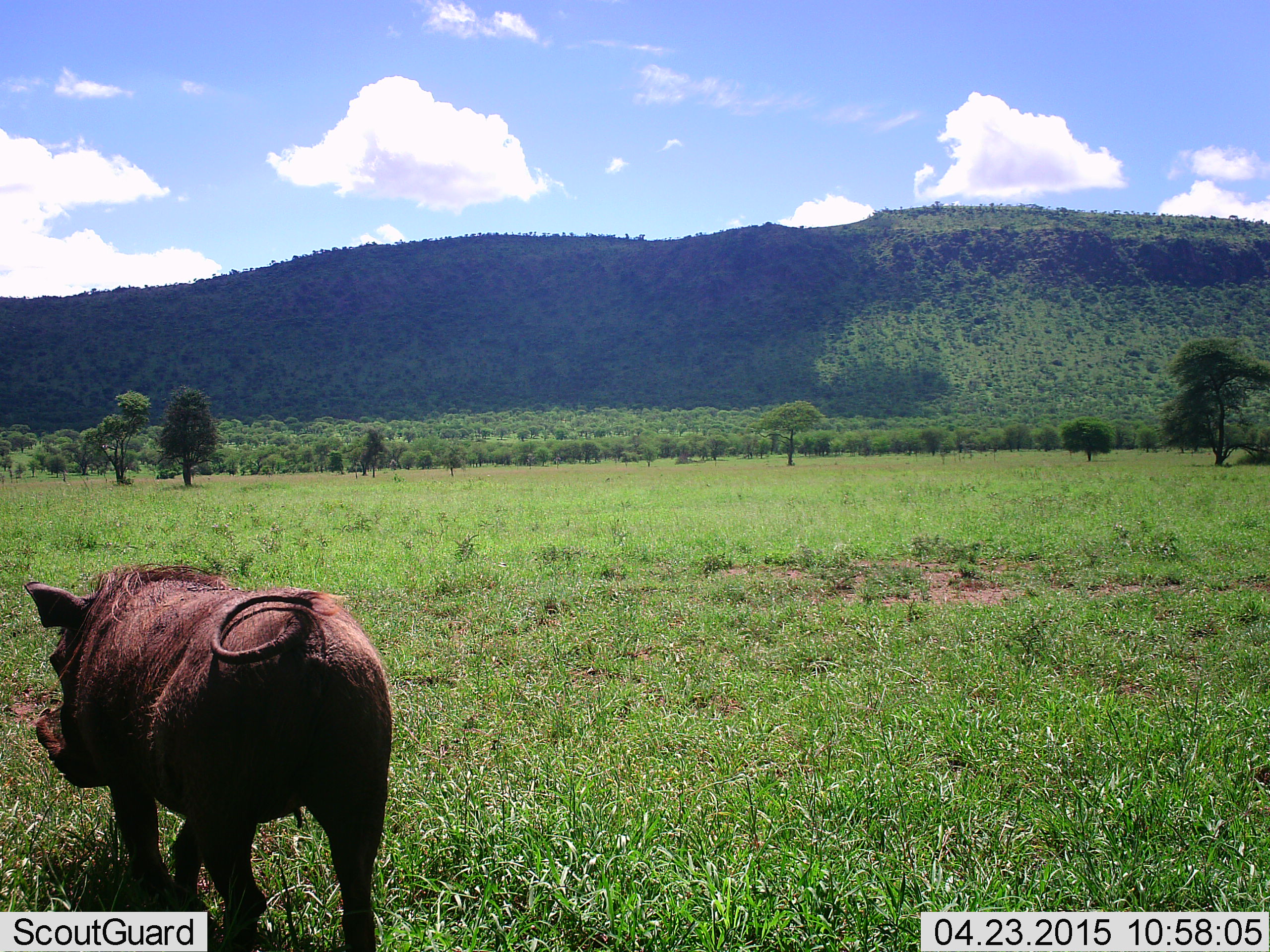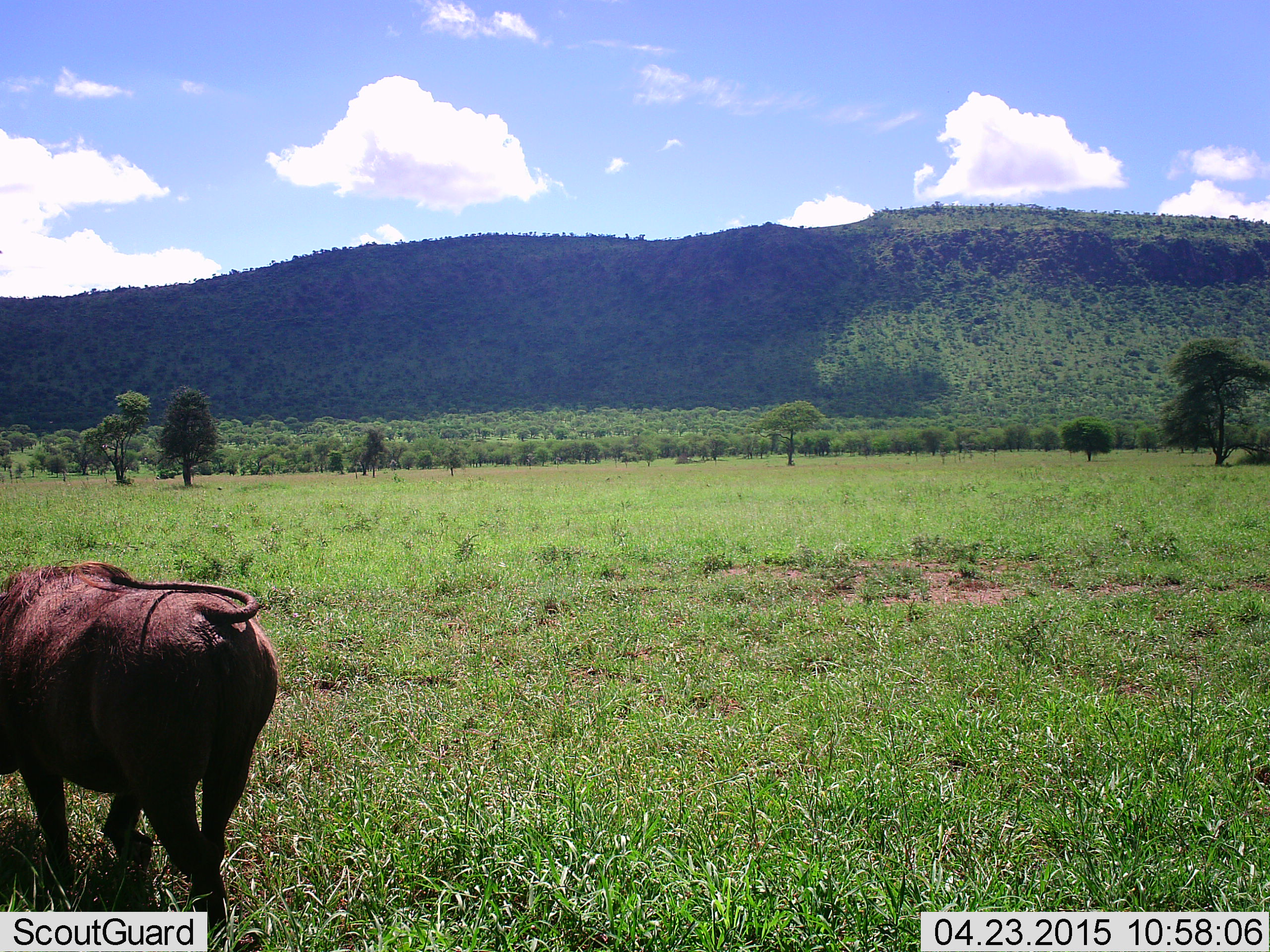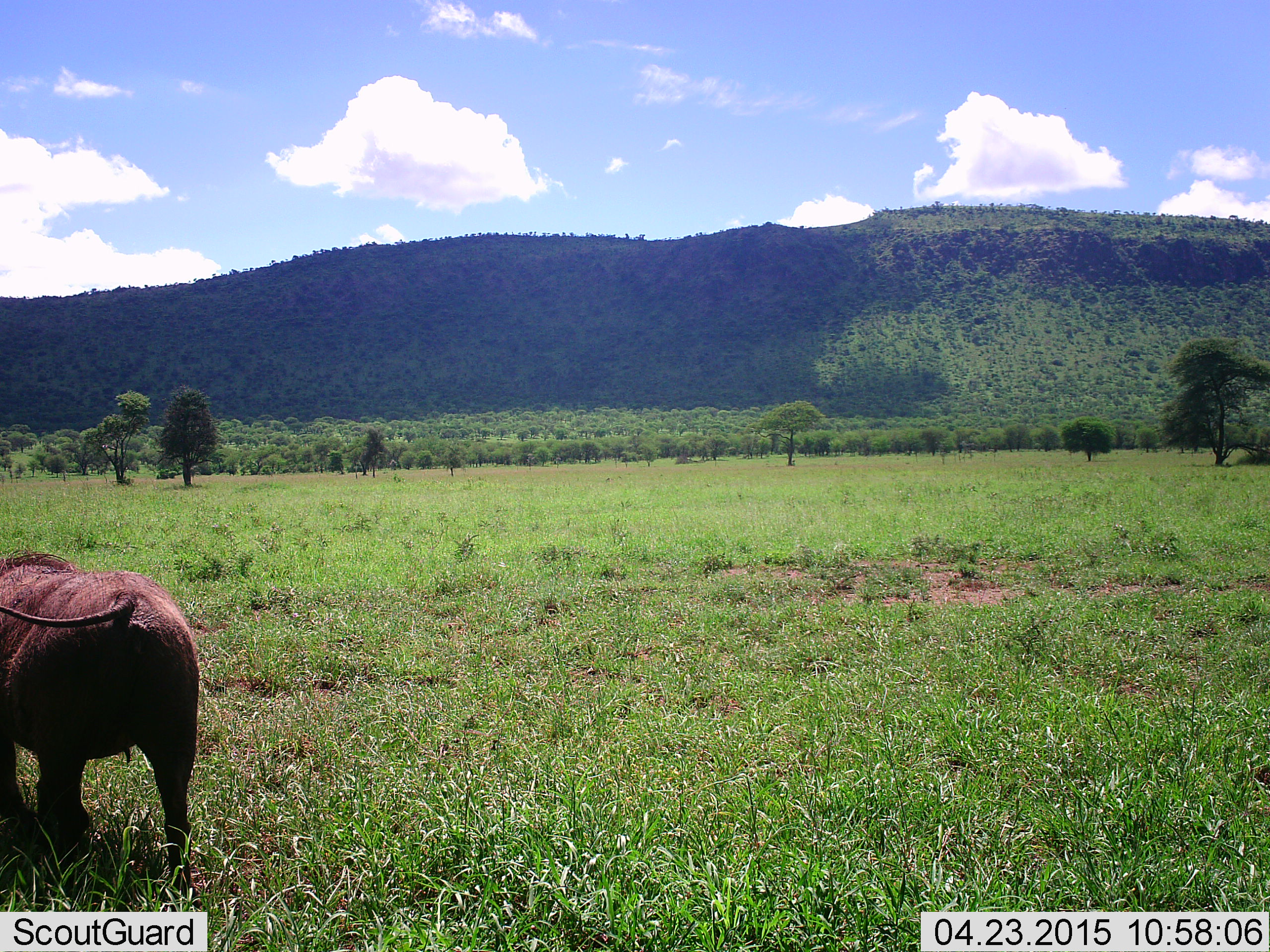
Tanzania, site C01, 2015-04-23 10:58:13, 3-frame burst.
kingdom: Animalia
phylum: Chordata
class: Mammalia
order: Artiodactyla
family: Suidae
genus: Phacochoerus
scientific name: Phacochoerus africanus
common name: warthog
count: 1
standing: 0%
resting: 0%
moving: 100%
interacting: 0%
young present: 0%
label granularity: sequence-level